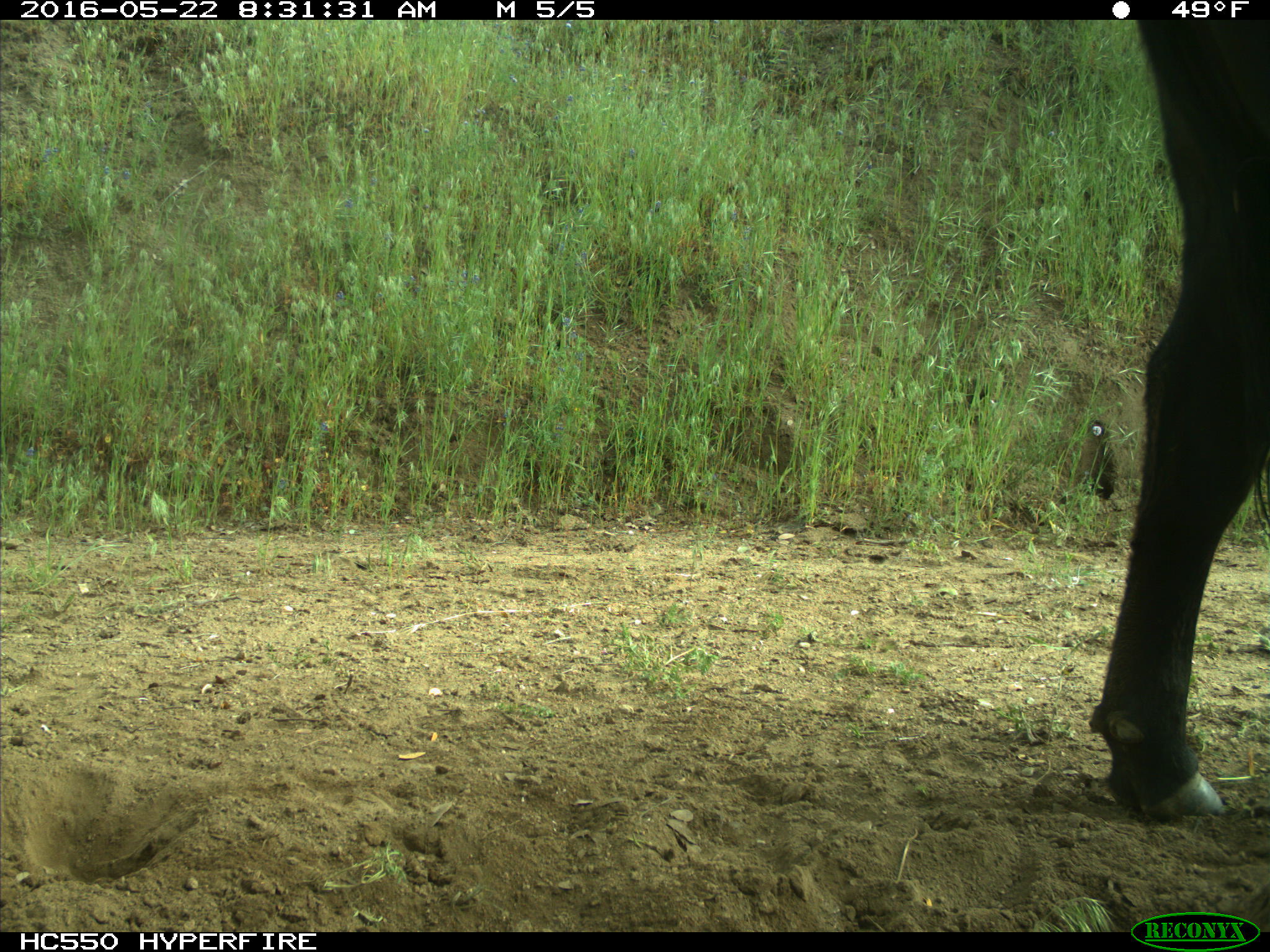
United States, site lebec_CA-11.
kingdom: Animalia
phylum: Chordata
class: Mammalia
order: Artiodactyla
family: Bovidae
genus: Bos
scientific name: Bos taurus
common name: domestic cow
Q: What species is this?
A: Bos taurus (domestic cow).